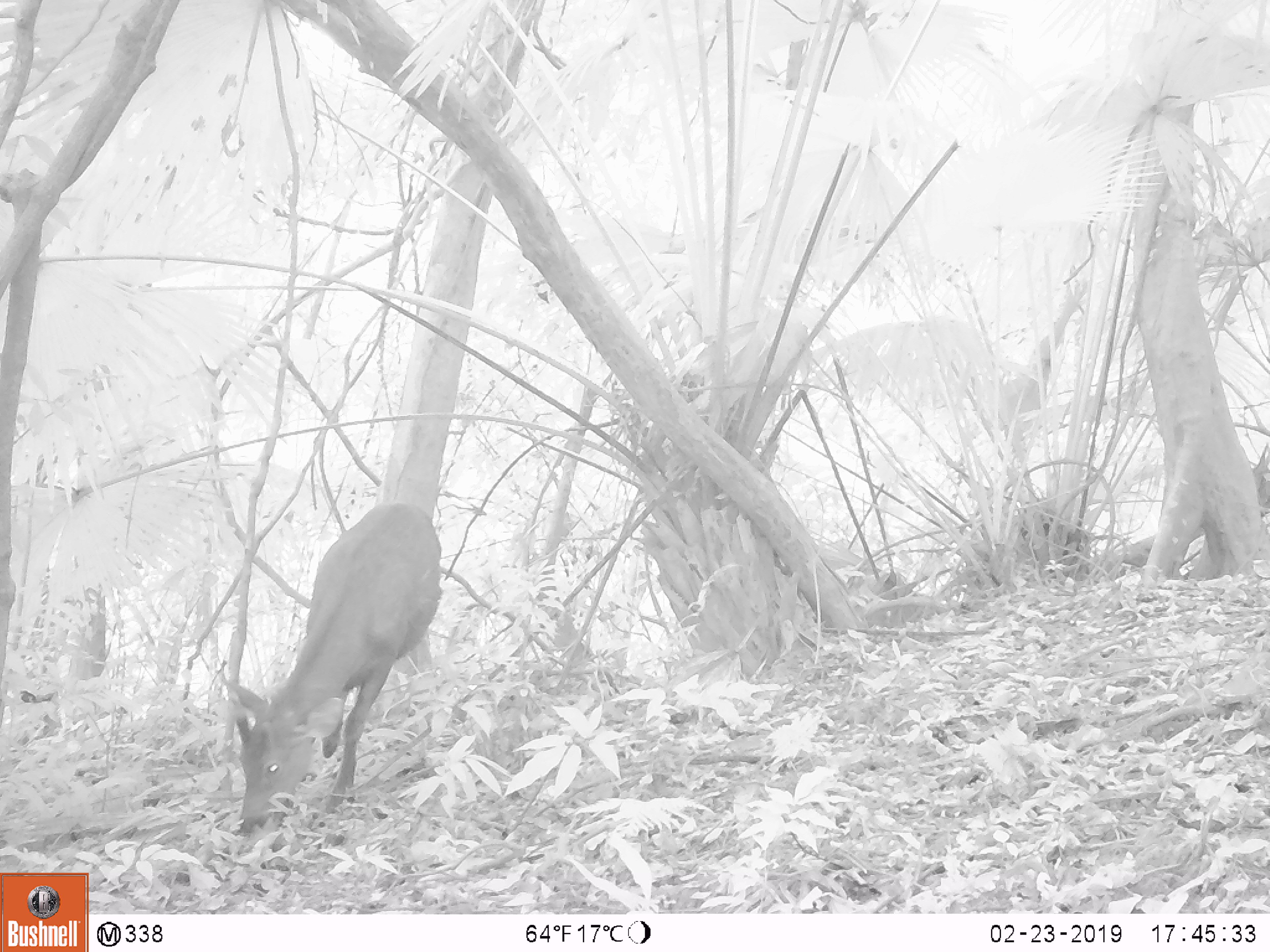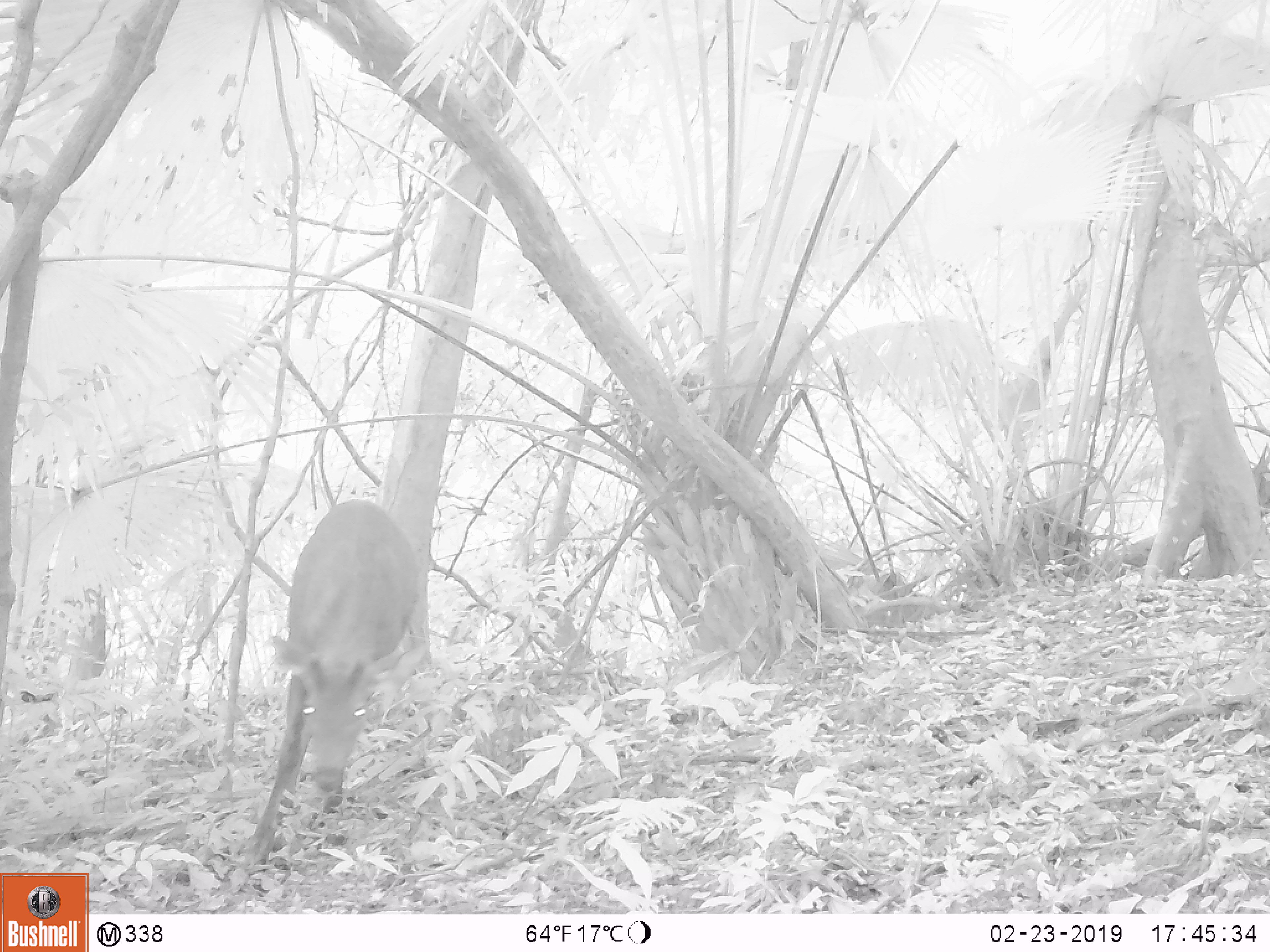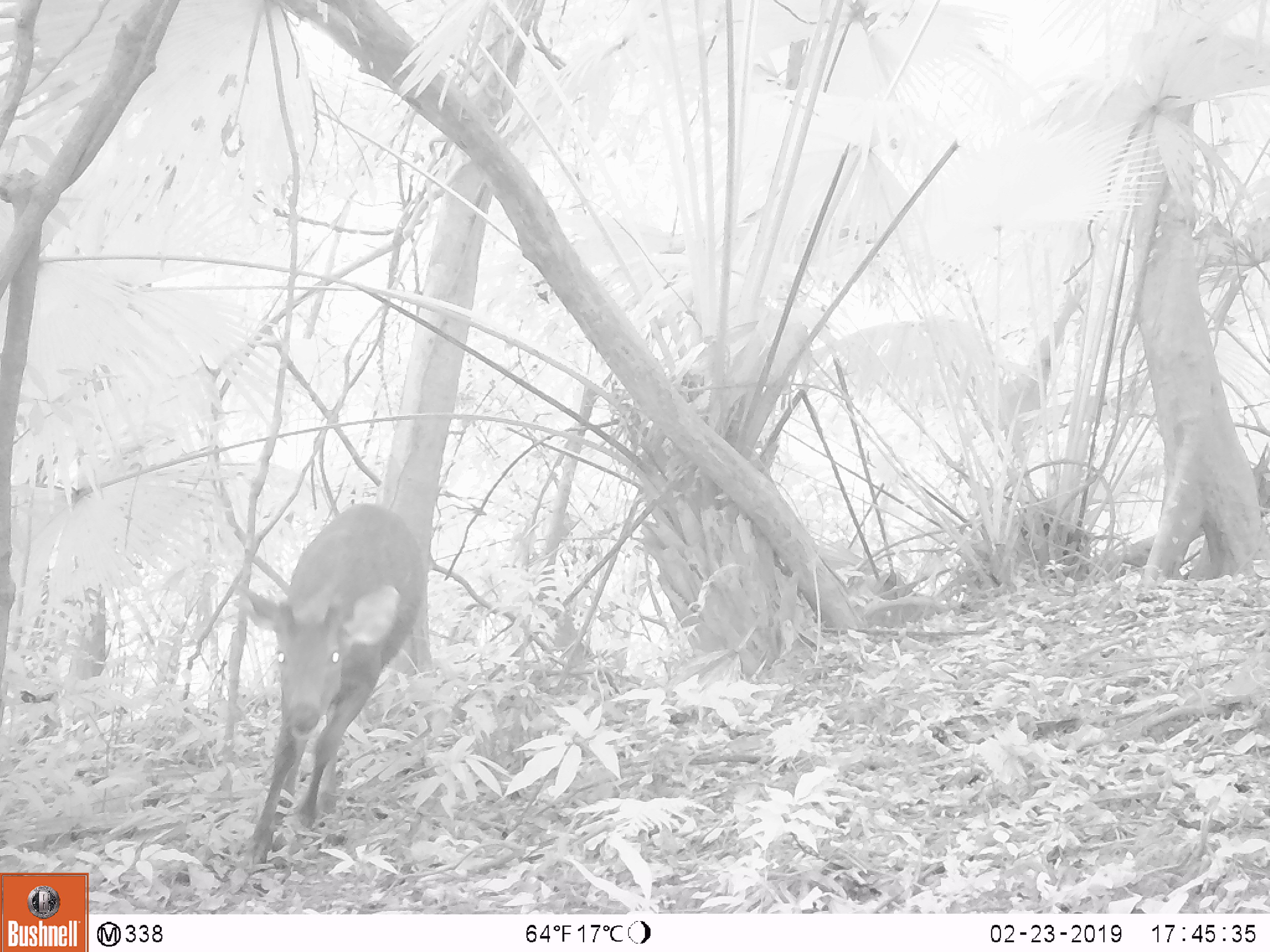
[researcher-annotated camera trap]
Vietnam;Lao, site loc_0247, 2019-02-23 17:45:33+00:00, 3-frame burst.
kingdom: Animalia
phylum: Chordata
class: Mammalia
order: Artiodactyla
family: Cervidae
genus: Rusa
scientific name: Rusa unicolor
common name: sambar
Sambar (Rusa unicolor). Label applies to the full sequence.